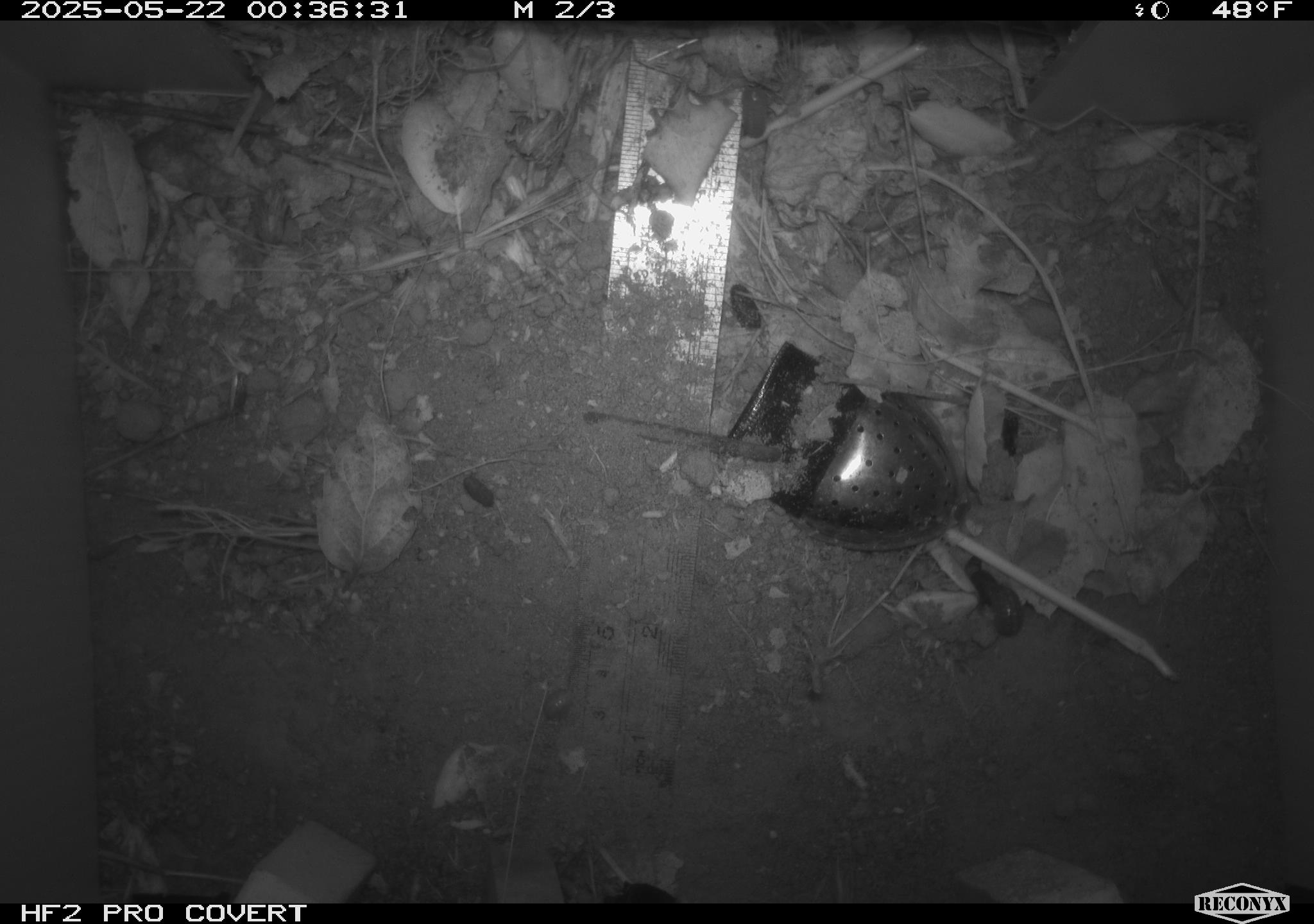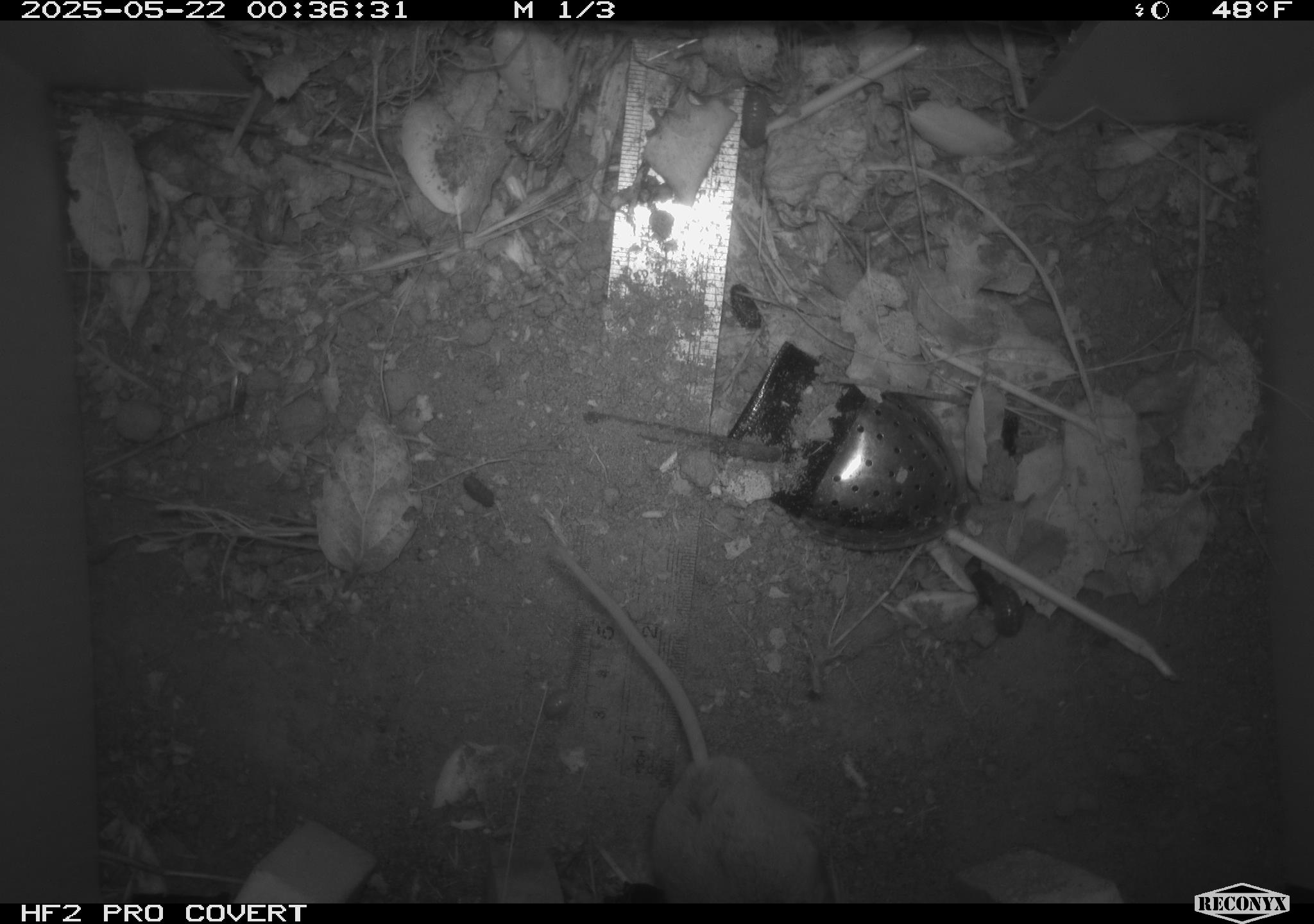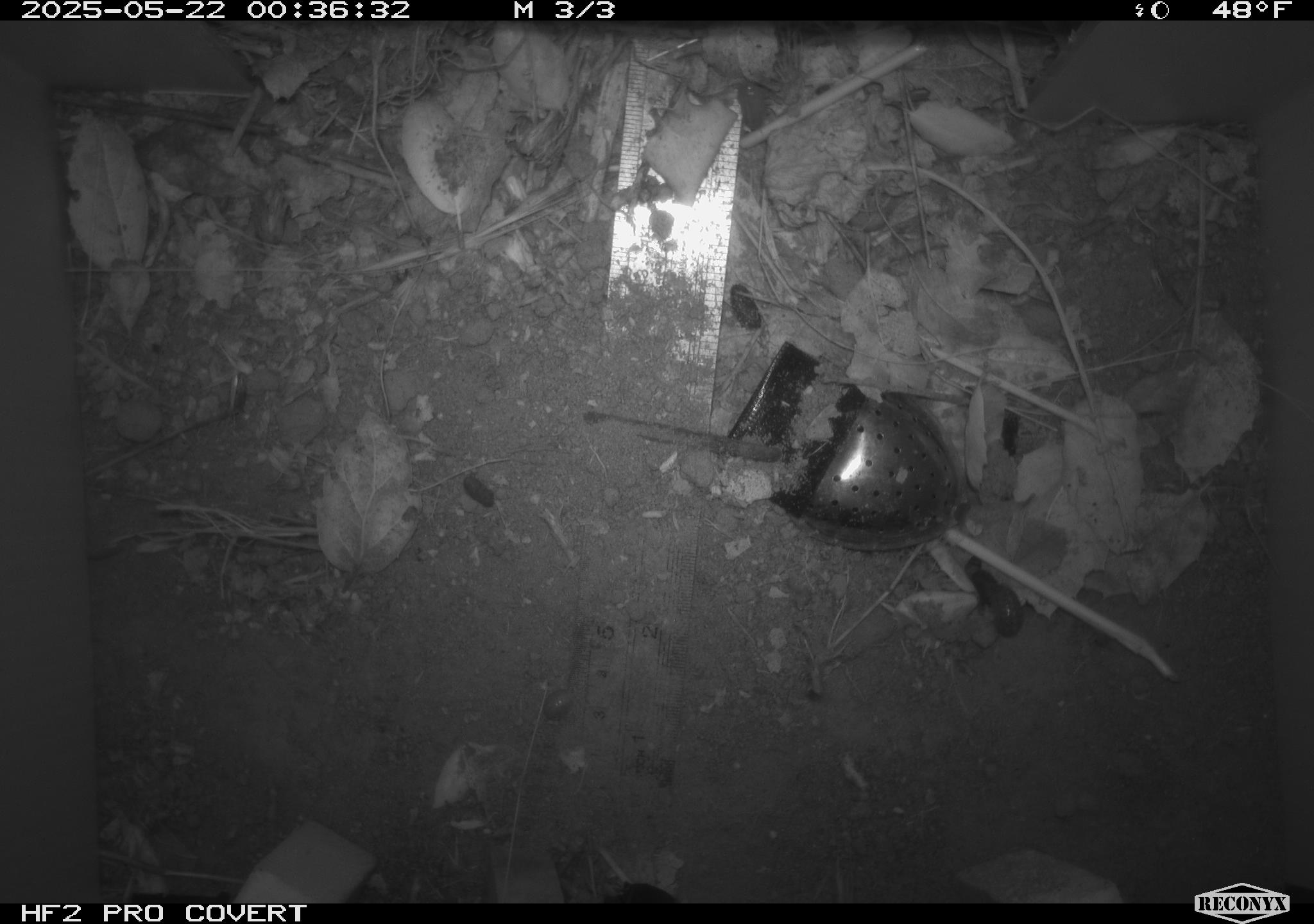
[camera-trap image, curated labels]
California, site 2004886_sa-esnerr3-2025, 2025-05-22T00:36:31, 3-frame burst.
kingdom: Animalia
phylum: Chordata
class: Mammalia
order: Rodentia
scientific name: Rodentia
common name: rodent